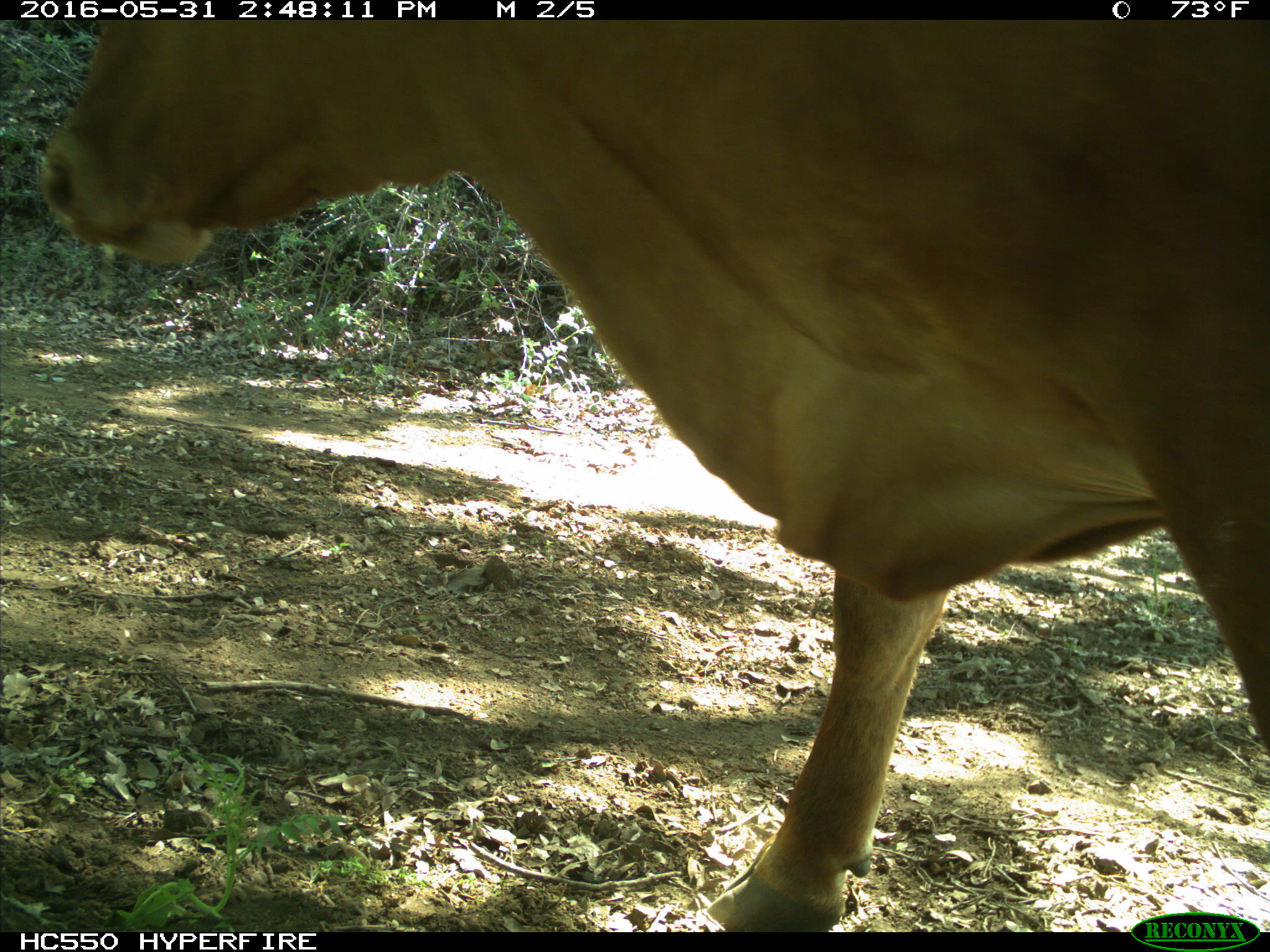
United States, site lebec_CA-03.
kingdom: Animalia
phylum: Chordata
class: Mammalia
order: Artiodactyla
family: Bovidae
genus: Bos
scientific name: Bos taurus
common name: domestic cow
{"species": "Bos taurus (domestic cow)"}